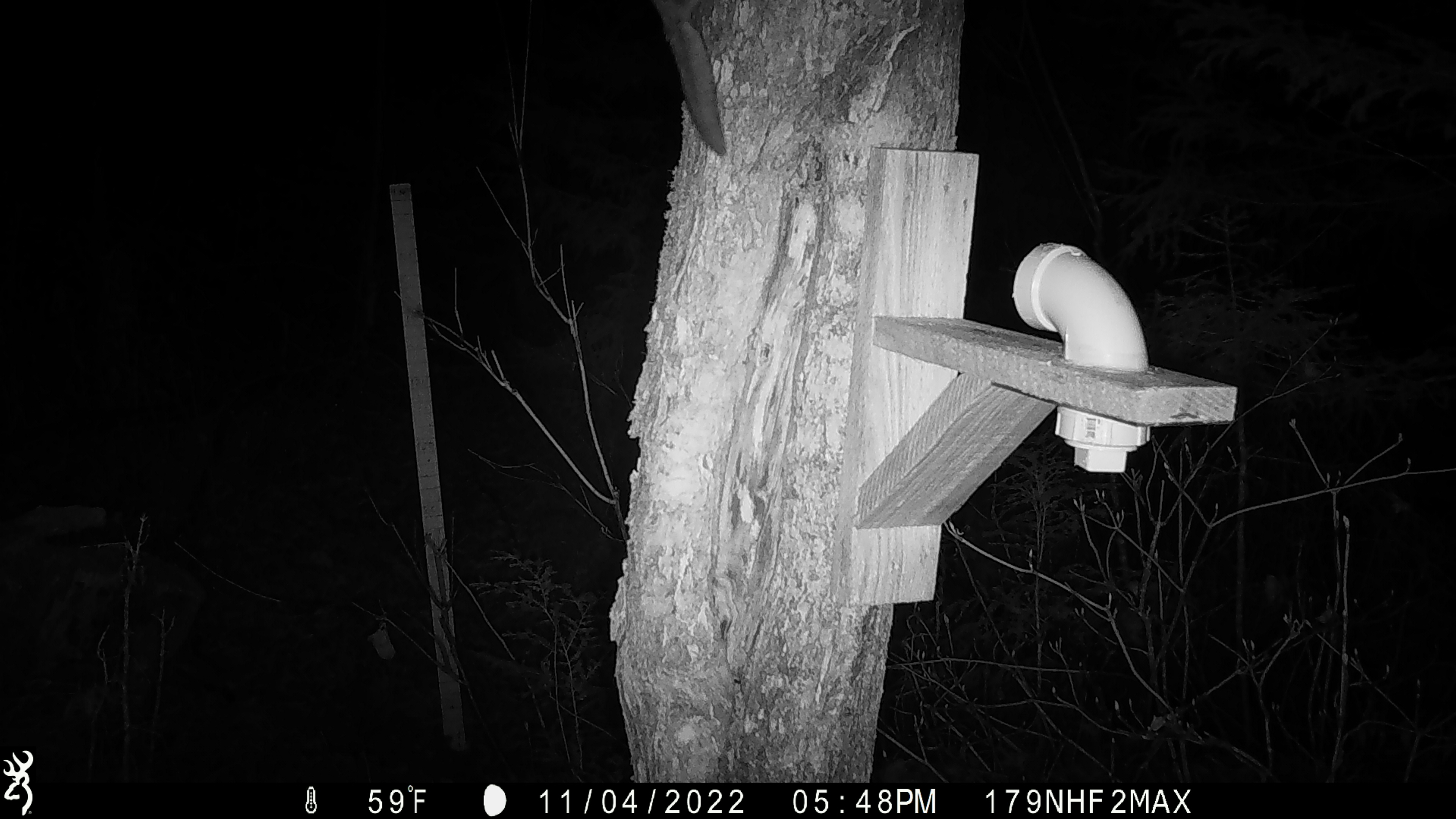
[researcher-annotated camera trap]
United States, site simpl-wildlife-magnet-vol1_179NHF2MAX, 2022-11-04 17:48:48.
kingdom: Animalia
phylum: Chordata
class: Mammalia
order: Rodentia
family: Sciuridae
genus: Glaucomys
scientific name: Glaucomys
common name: flying squirrel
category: flying squirrel sp.